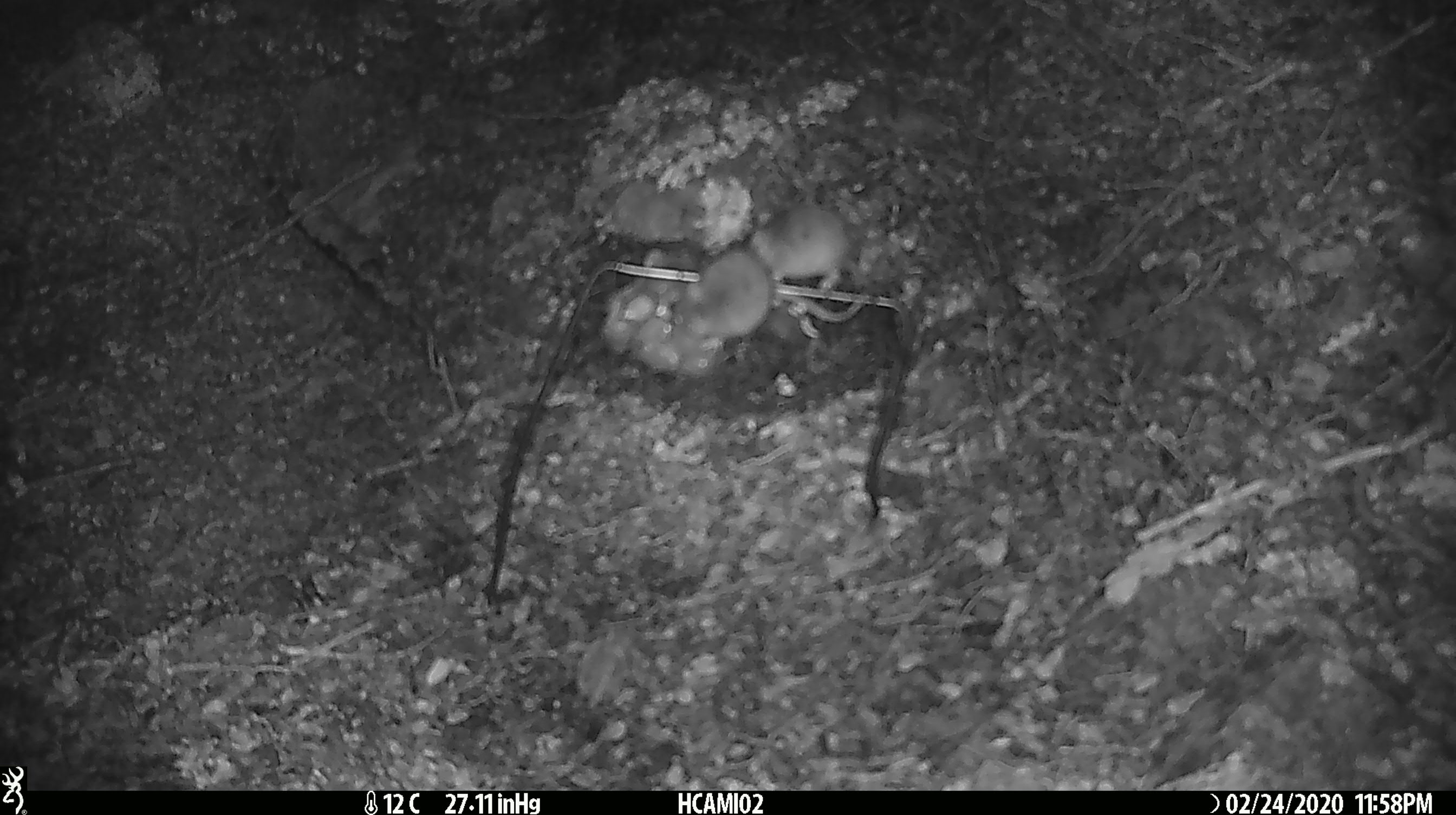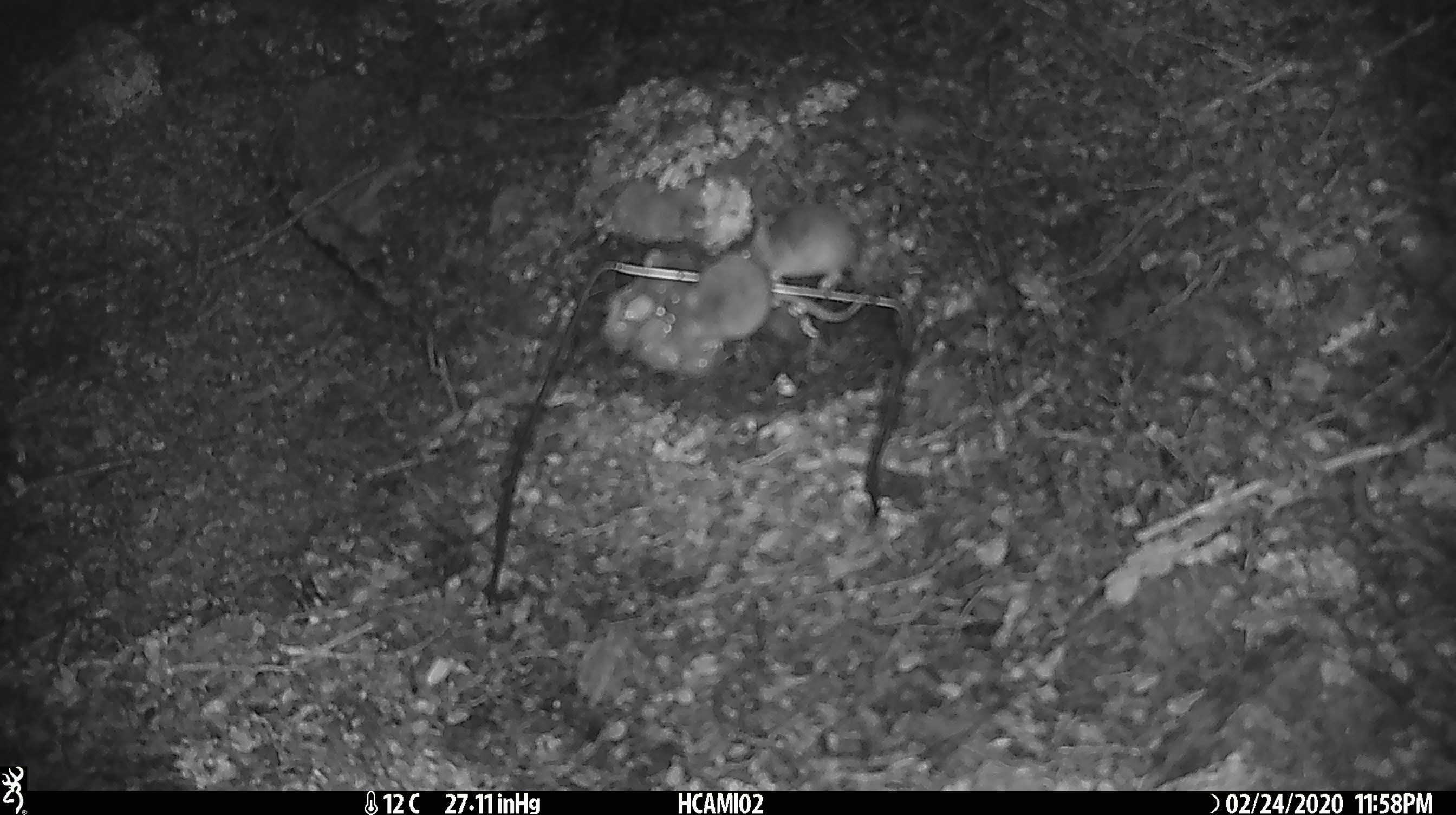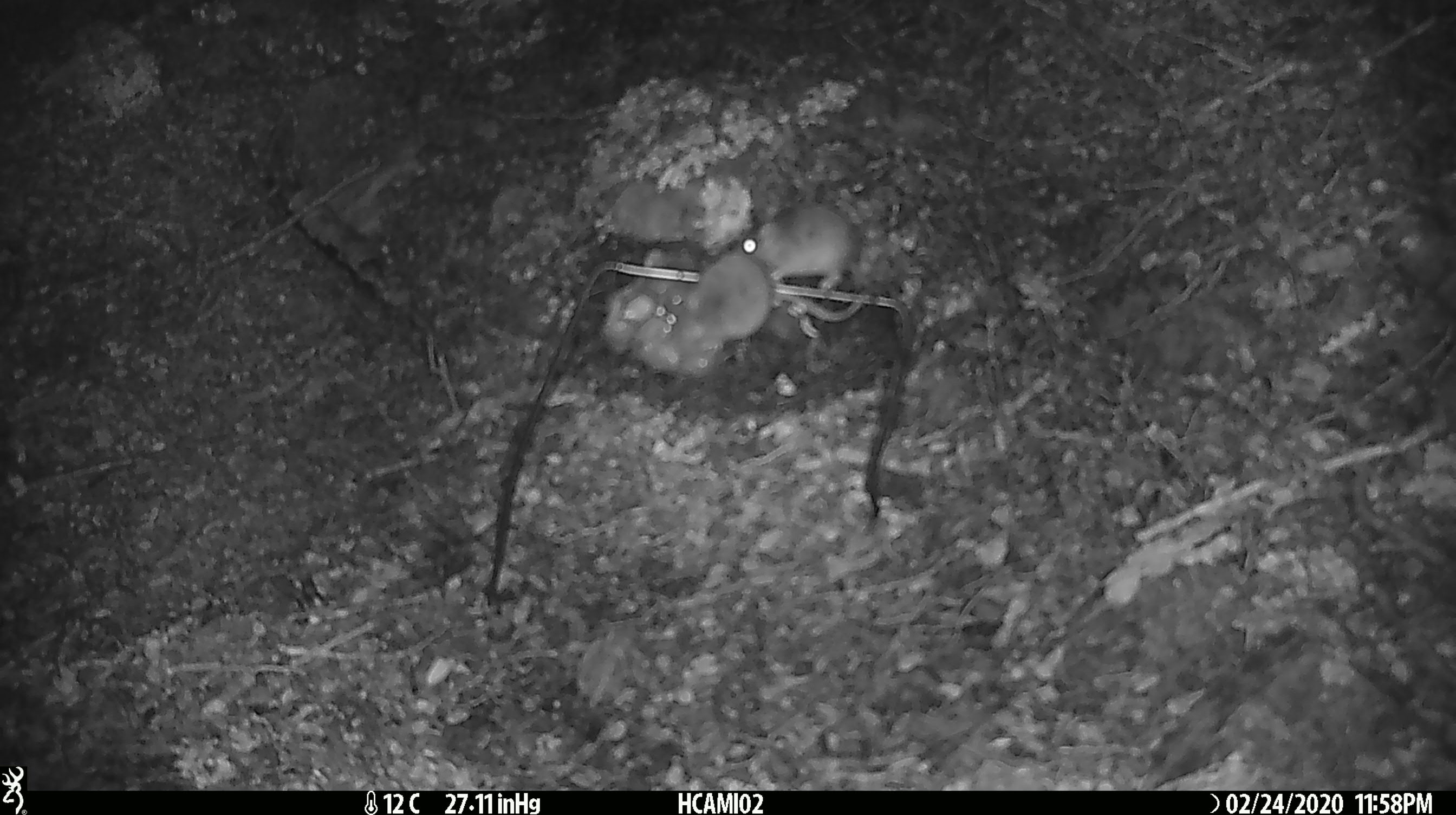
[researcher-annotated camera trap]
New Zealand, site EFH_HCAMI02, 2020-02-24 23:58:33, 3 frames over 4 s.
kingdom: Animalia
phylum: Chordata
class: Mammalia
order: Rodentia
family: Muridae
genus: Mus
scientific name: Mus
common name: mouse